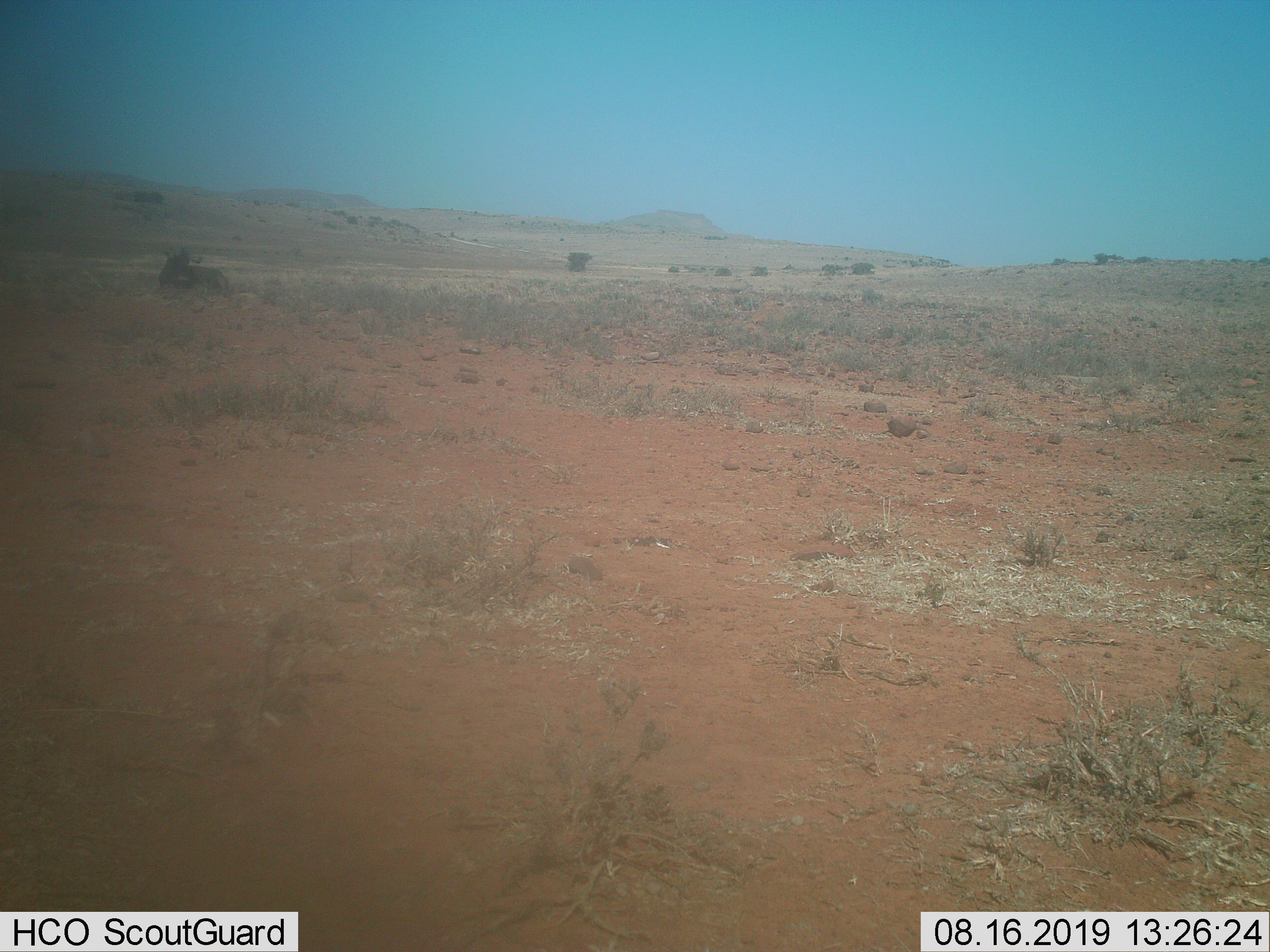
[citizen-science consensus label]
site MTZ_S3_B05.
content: unidentified animal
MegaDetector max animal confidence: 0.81